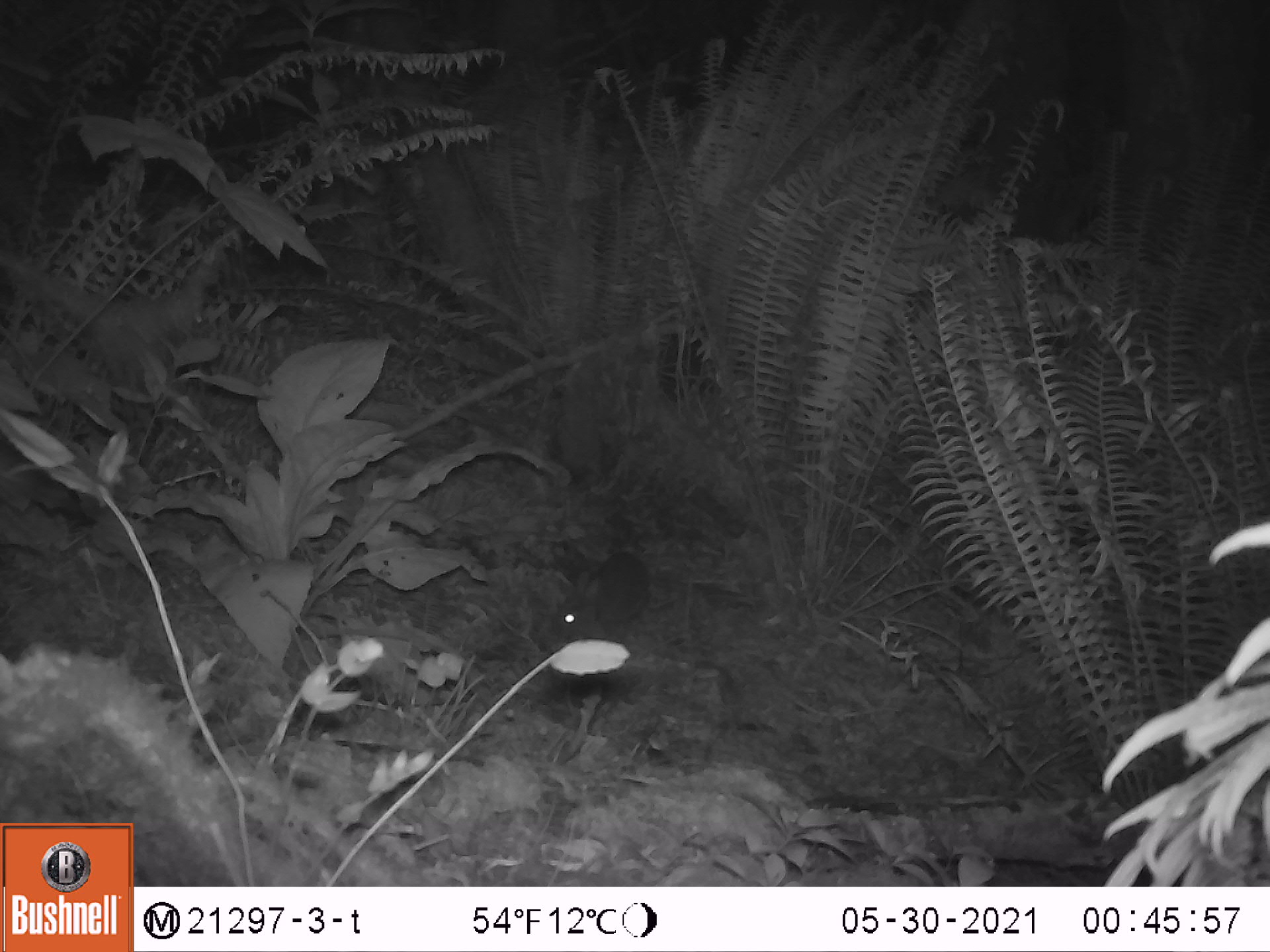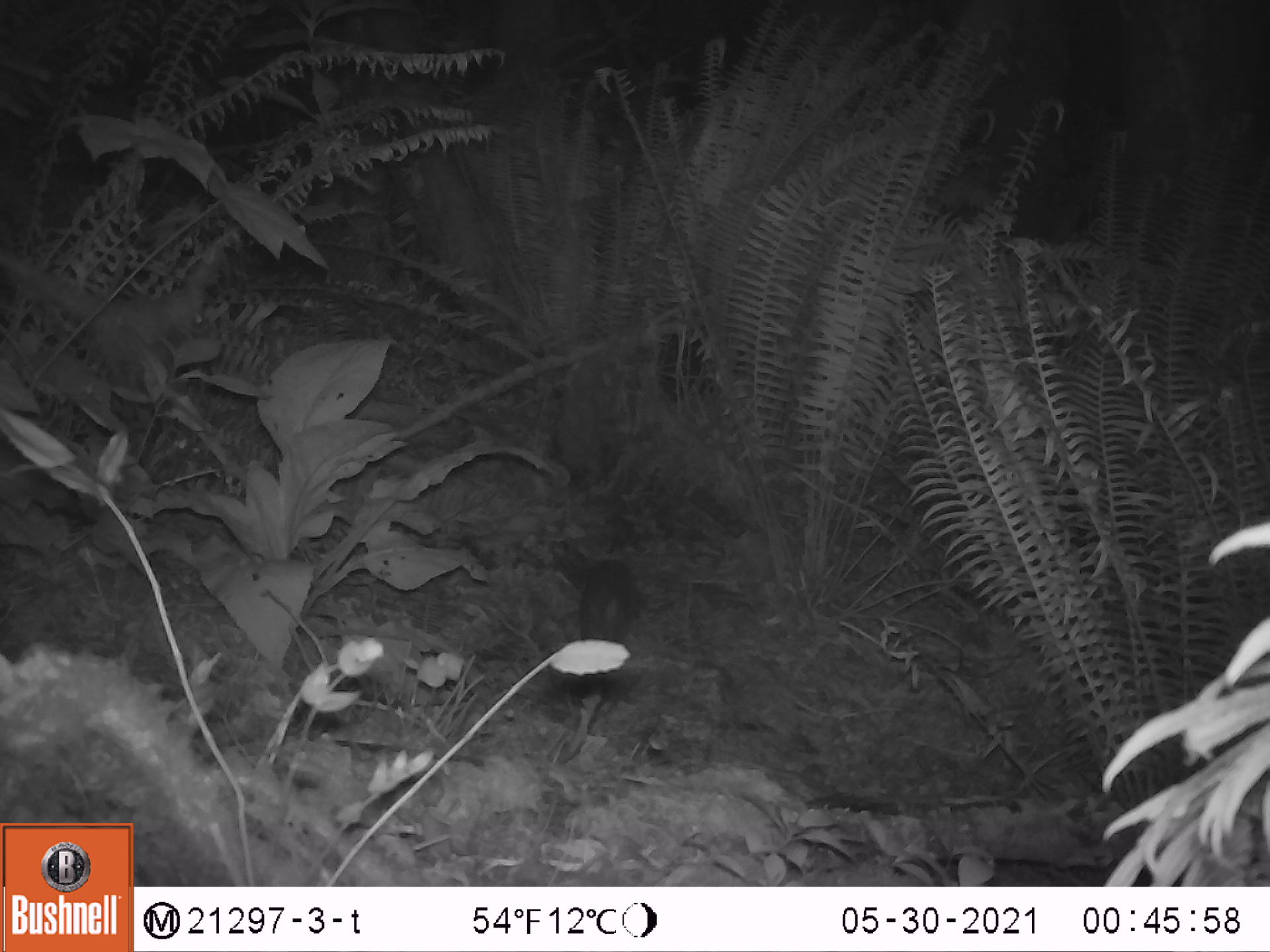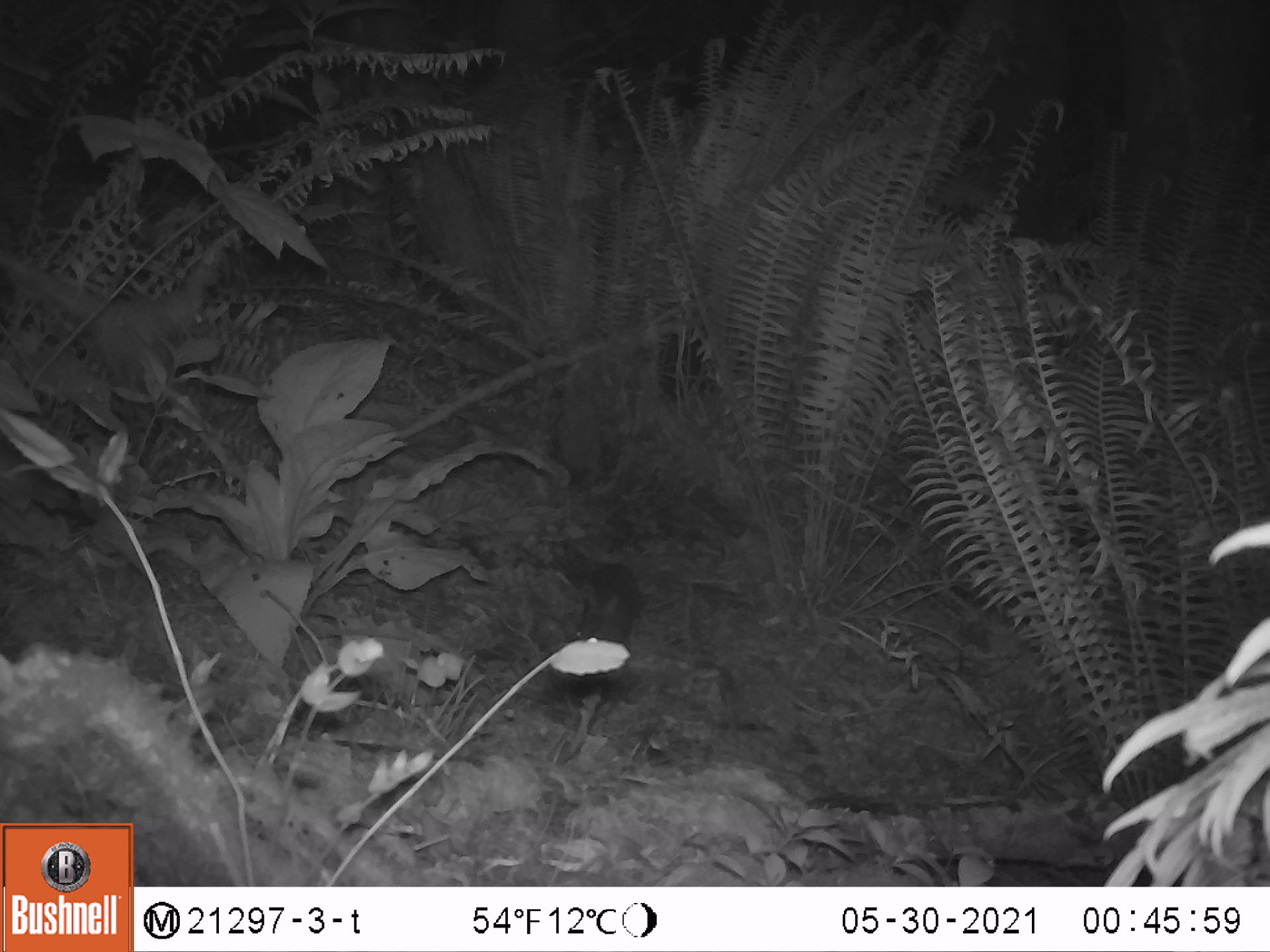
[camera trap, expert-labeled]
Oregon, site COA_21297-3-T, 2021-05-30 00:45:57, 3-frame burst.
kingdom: Animalia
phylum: Chordata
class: Mammalia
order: Lagomorpha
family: Leporidae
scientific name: Leporidae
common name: hares and rabbits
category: leporidae family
Leporidae family (hares and rabbits) (Leporidae).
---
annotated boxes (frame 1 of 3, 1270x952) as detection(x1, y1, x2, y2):
leporidae family: detection(547, 538, 654, 652)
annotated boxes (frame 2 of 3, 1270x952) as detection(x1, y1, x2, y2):
leporidae family: detection(571, 552, 646, 651)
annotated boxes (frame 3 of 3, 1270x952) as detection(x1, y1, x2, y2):
leporidae family: detection(569, 554, 648, 644)